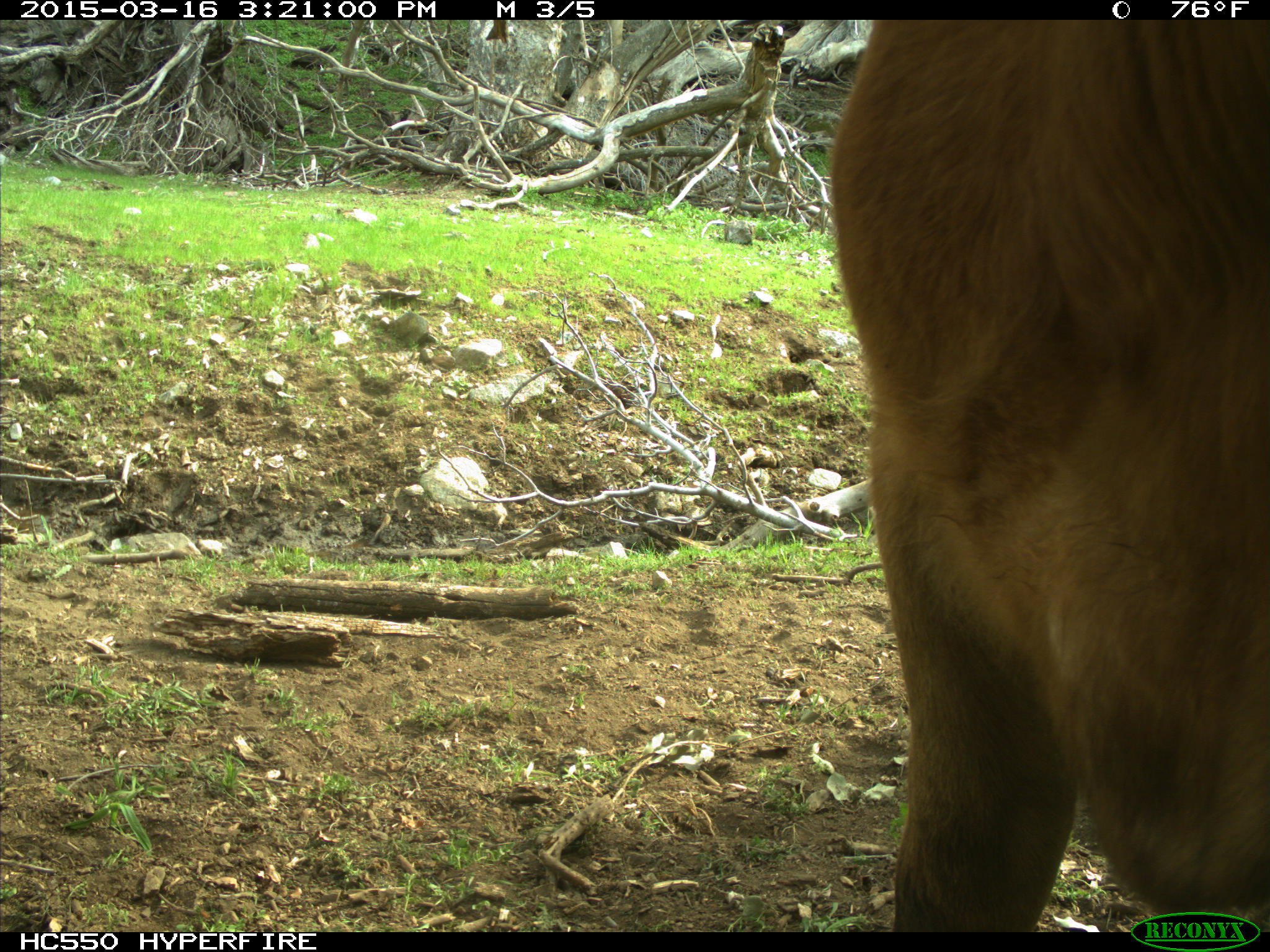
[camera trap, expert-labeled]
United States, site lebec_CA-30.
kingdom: Animalia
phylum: Chordata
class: Mammalia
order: Artiodactyla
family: Bovidae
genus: Bos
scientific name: Bos taurus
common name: domestic cow